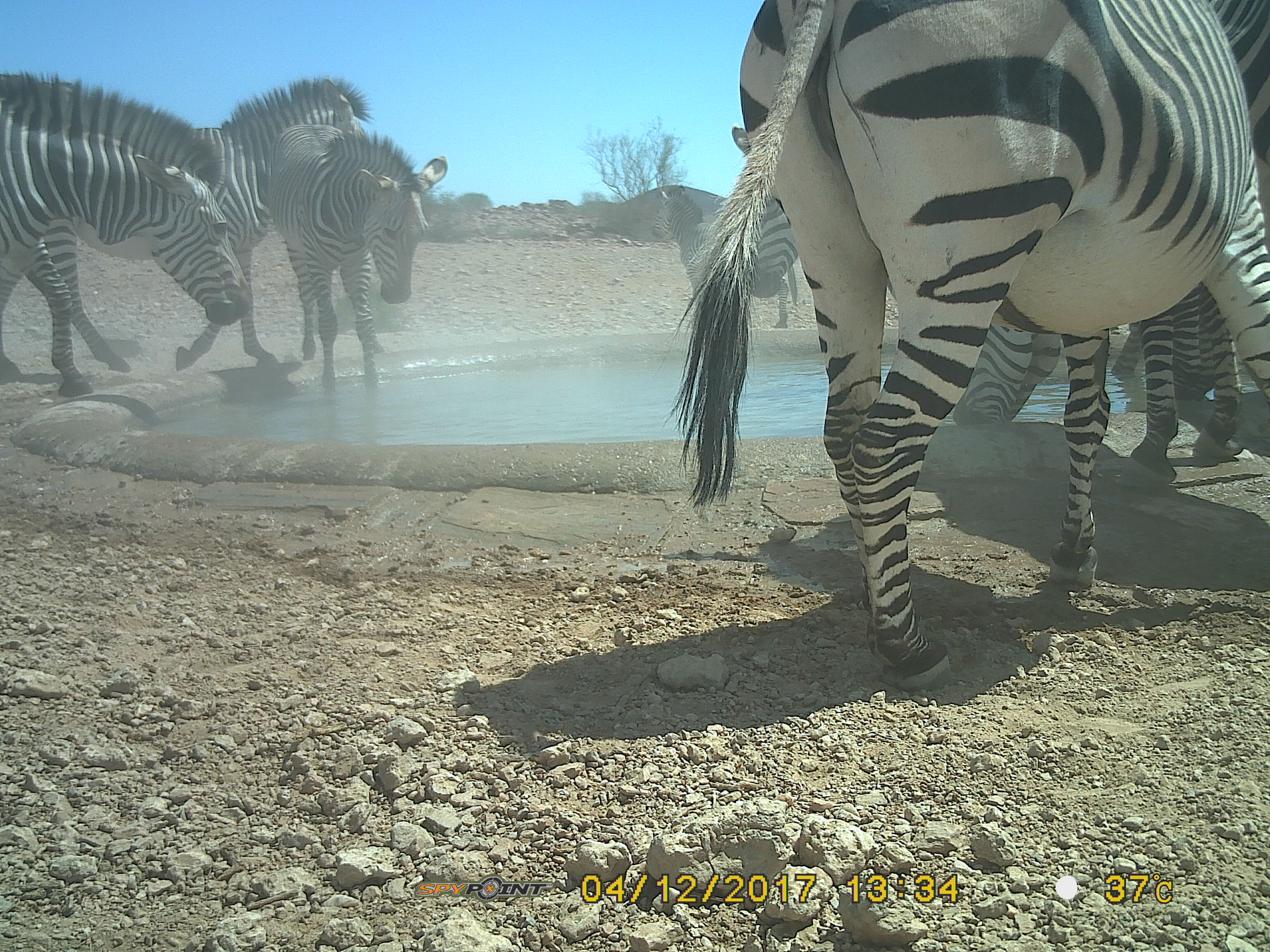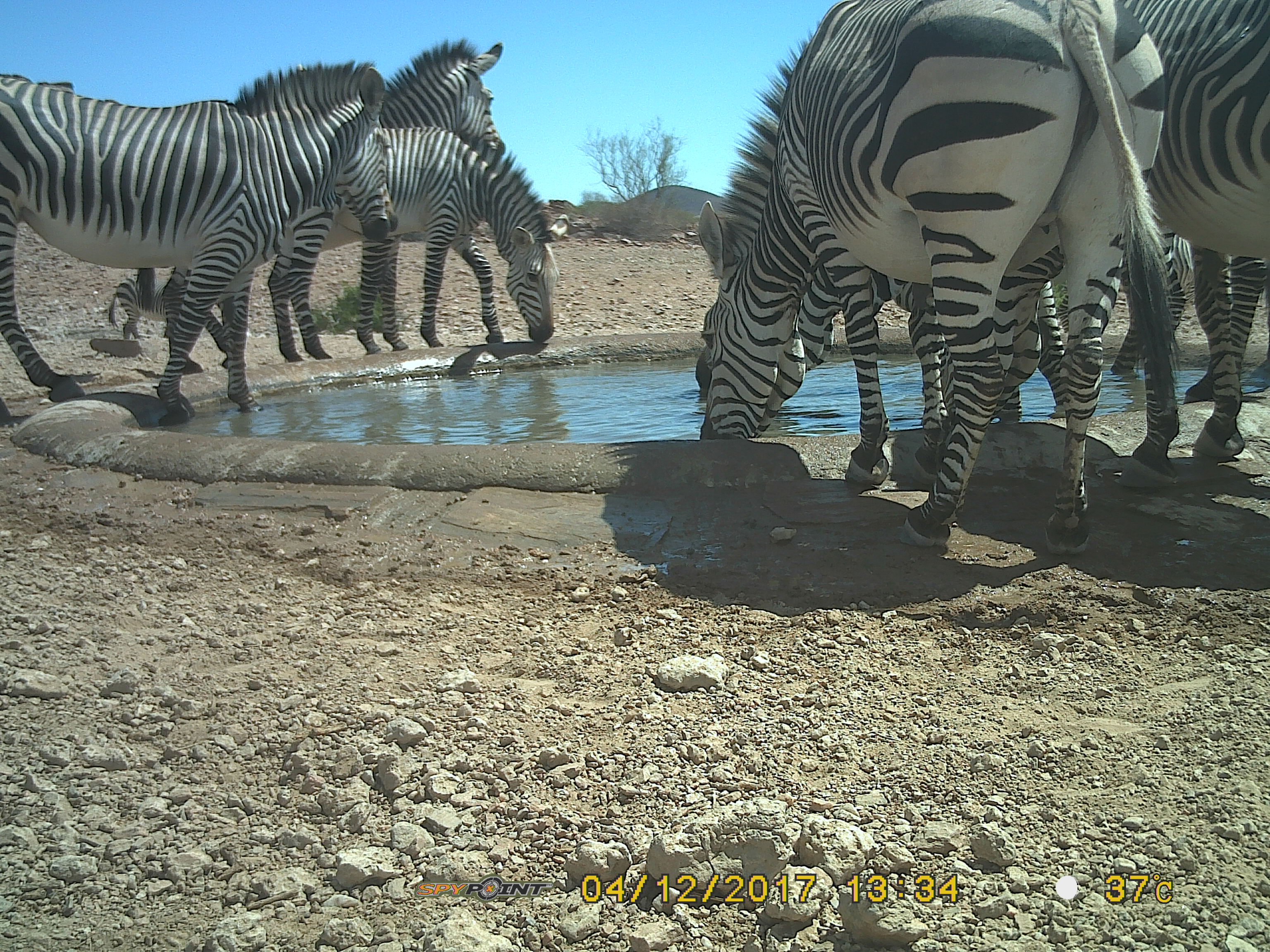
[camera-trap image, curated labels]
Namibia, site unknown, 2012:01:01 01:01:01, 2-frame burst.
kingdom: Animalia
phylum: Chordata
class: Mammalia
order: Perissodactyla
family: Equidae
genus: Equus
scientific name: Equus zebra hartmannae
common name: hartmann's mountain zebra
Equus zebra hartmannae (hartmann's mountain zebra).